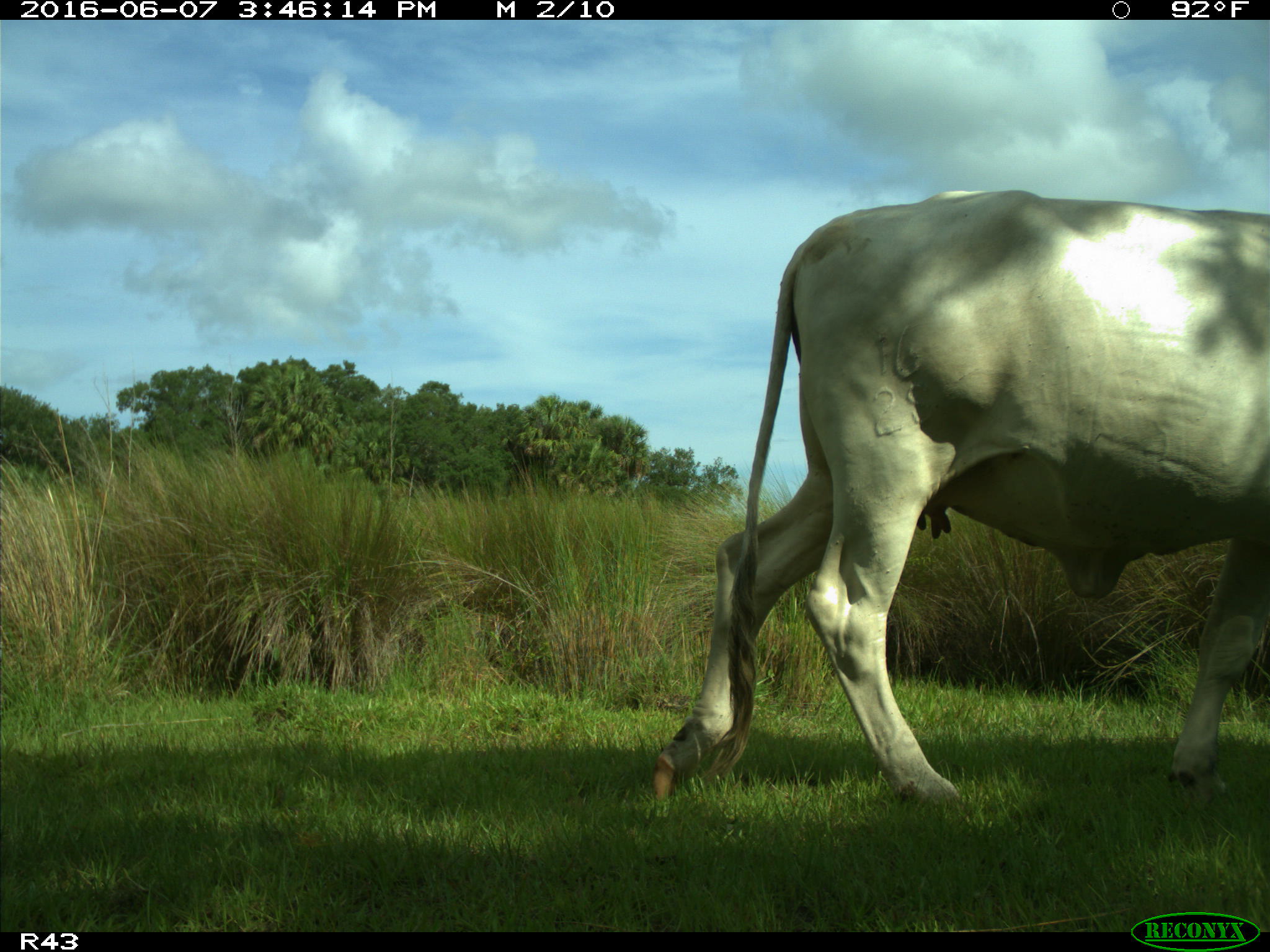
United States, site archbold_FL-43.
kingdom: Animalia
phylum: Chordata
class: Mammalia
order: Artiodactyla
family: Bovidae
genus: Bos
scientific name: Bos taurus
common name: domestic cow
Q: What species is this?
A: Bos taurus (domestic cow).